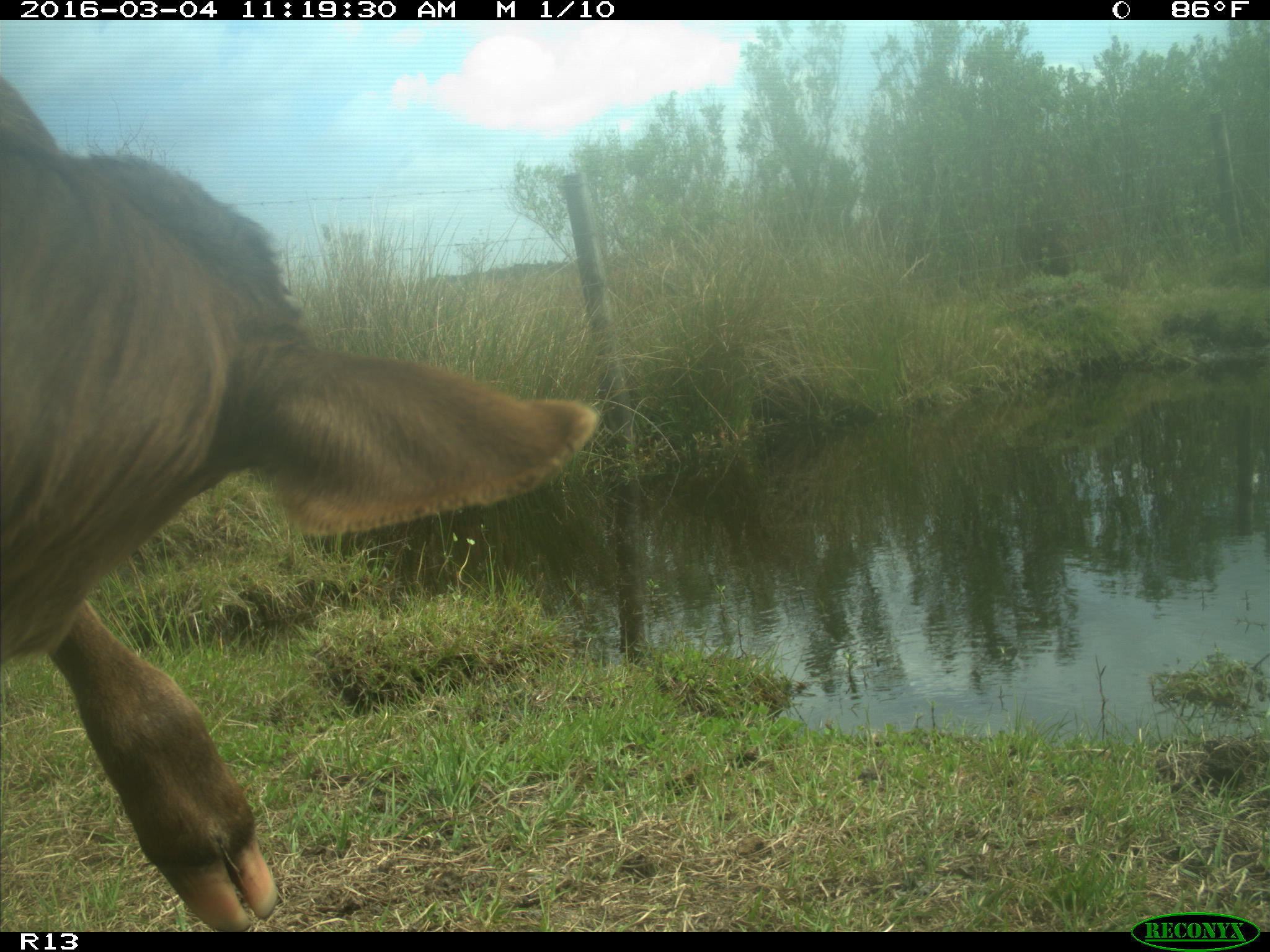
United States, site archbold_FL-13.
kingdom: Animalia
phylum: Chordata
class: Mammalia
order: Artiodactyla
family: Bovidae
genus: Bos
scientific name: Bos taurus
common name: domestic cow